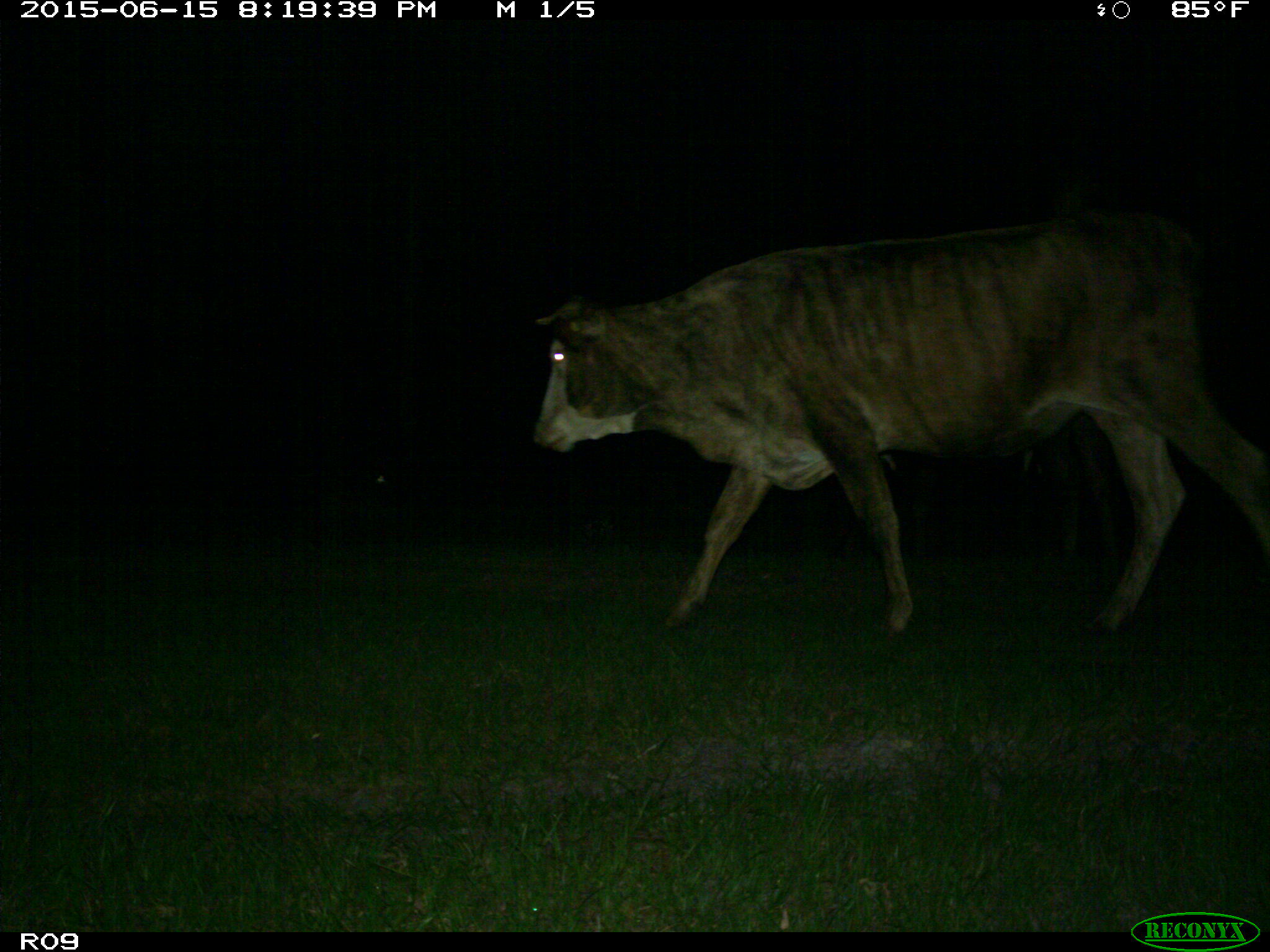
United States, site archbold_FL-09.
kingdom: Animalia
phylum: Chordata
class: Mammalia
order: Artiodactyla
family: Bovidae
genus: Bos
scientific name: Bos taurus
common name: domestic cow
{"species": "Bos taurus (domestic cow)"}